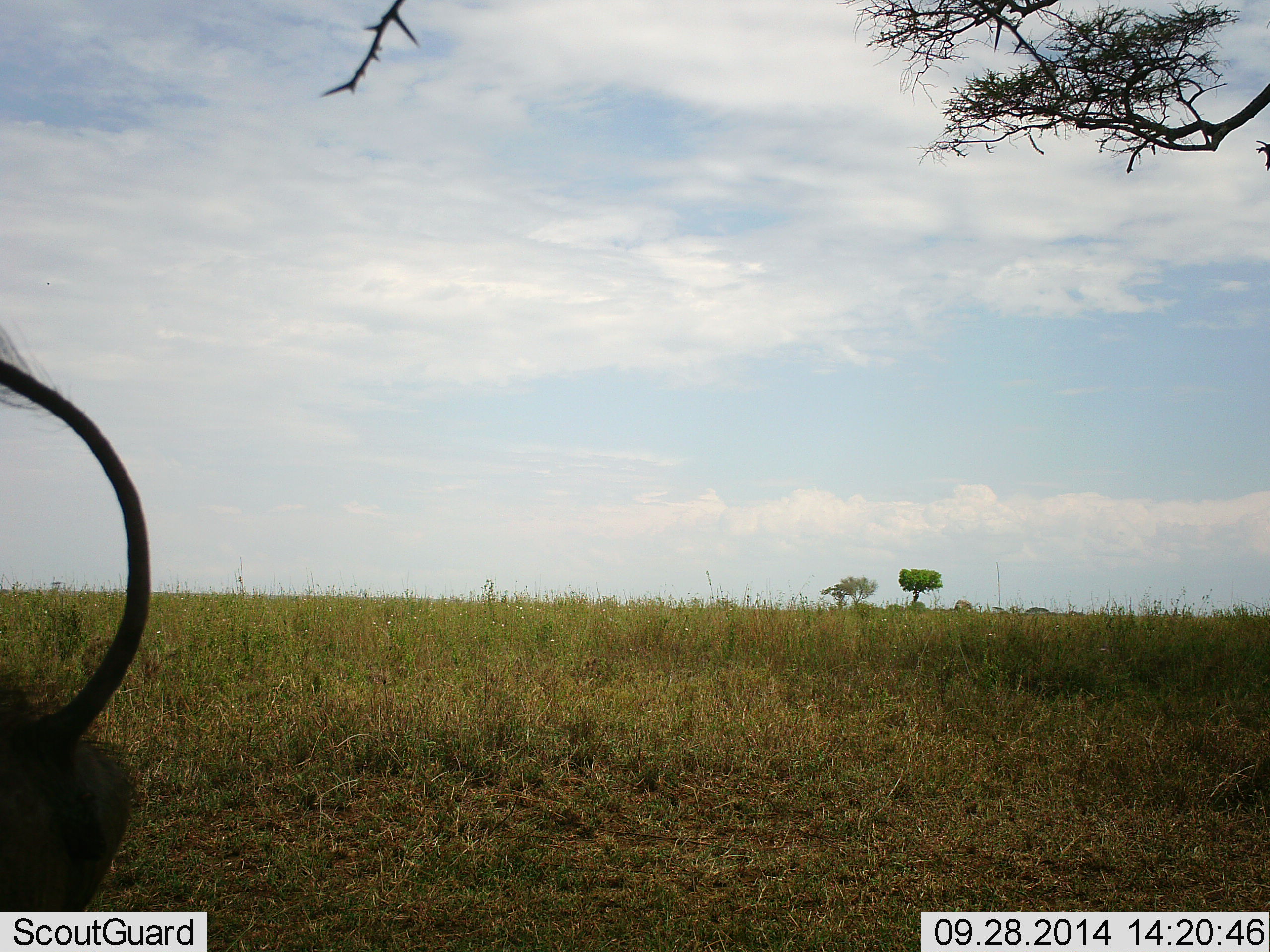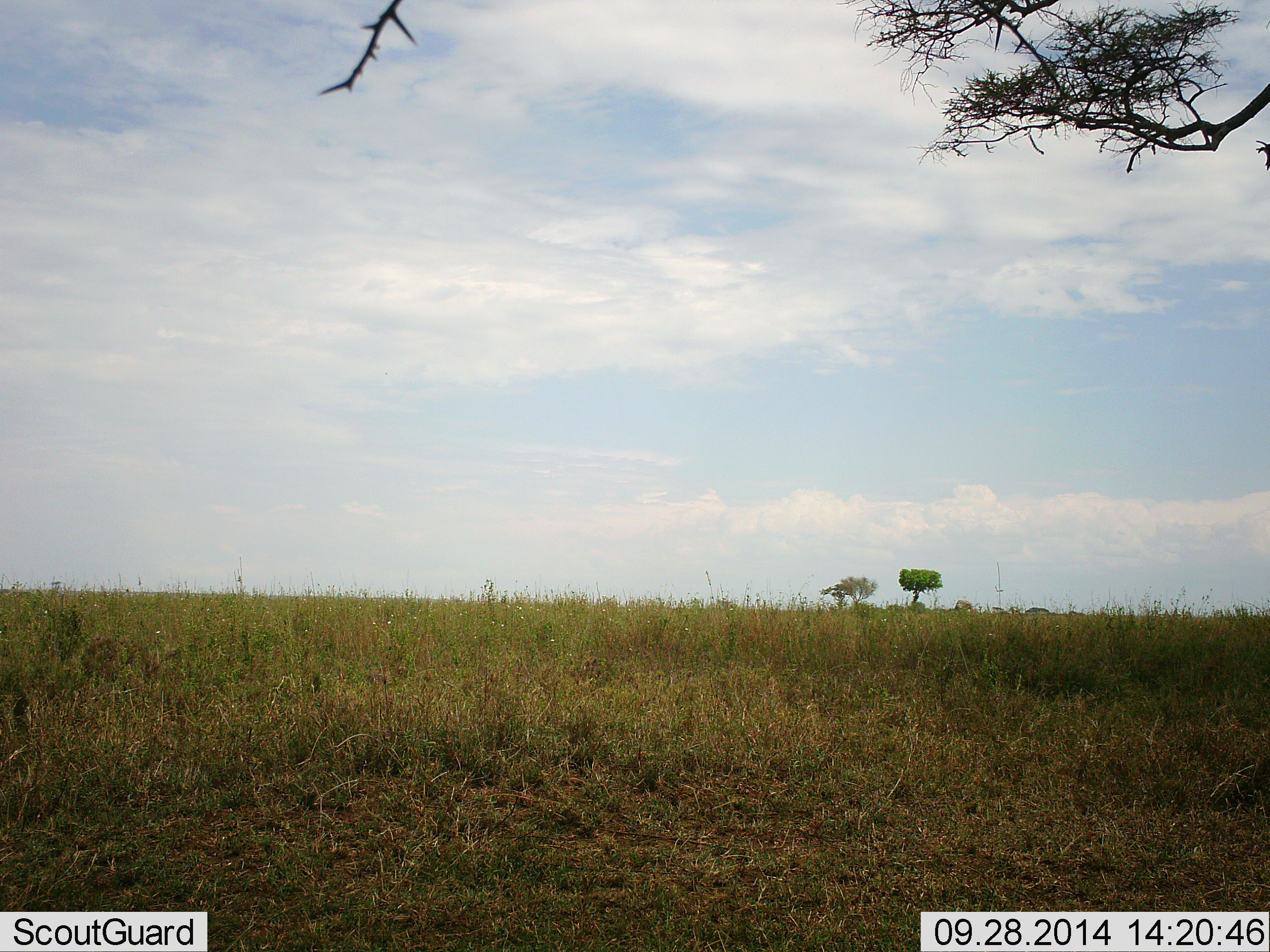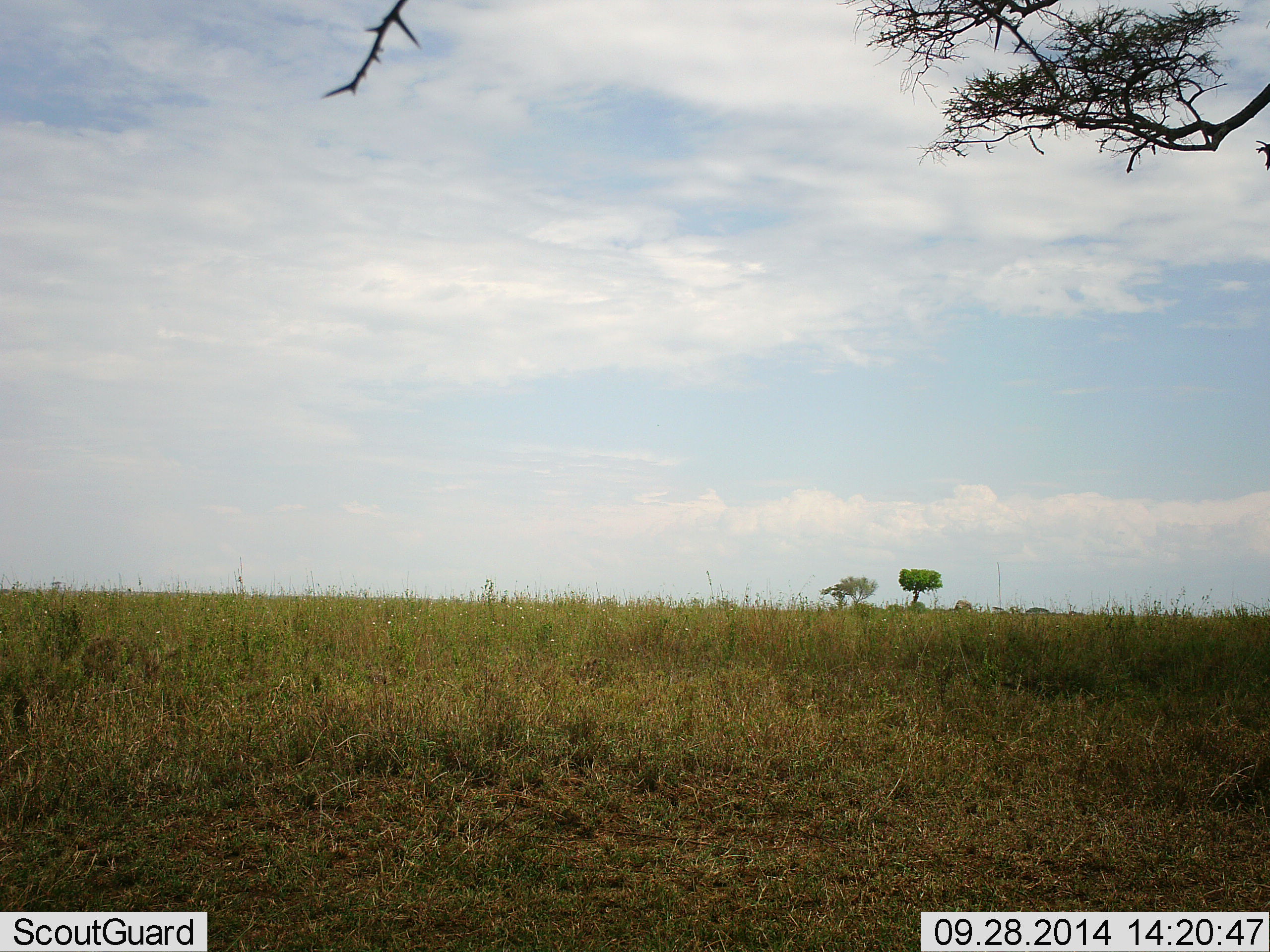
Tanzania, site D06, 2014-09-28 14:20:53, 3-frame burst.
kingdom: Animalia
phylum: Chordata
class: Mammalia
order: Artiodactyla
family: Suidae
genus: Phacochoerus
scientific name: Phacochoerus africanus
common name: warthog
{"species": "warthog (Phacochoerus africanus)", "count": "1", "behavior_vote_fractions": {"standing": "0%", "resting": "0%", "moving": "100%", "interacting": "0%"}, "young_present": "0%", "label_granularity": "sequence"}